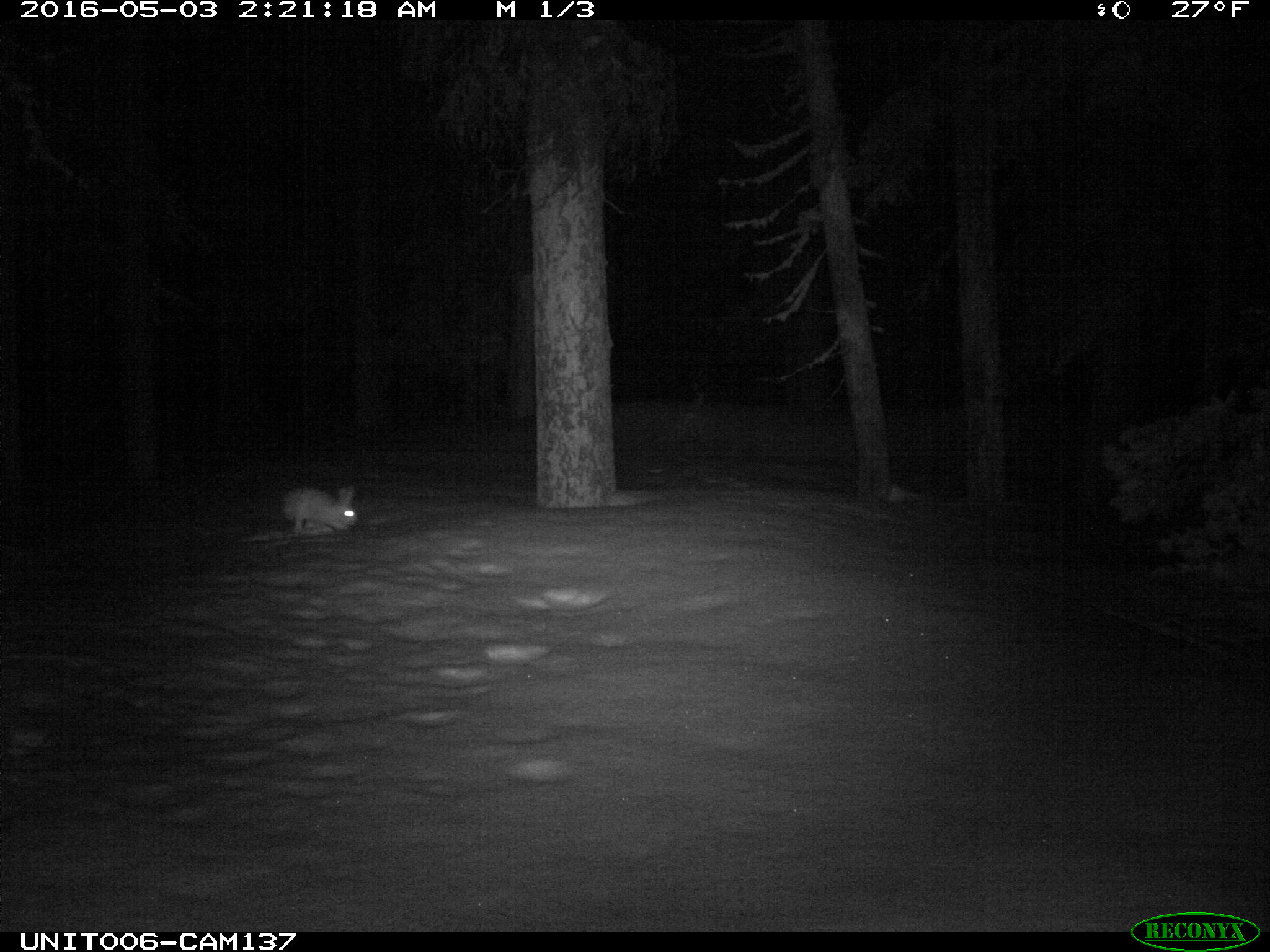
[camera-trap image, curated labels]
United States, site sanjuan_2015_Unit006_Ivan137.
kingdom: Animalia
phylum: Chordata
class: Mammalia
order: Lagomorpha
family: Leporidae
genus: Lepus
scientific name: Lepus americanus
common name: snowshoe hare